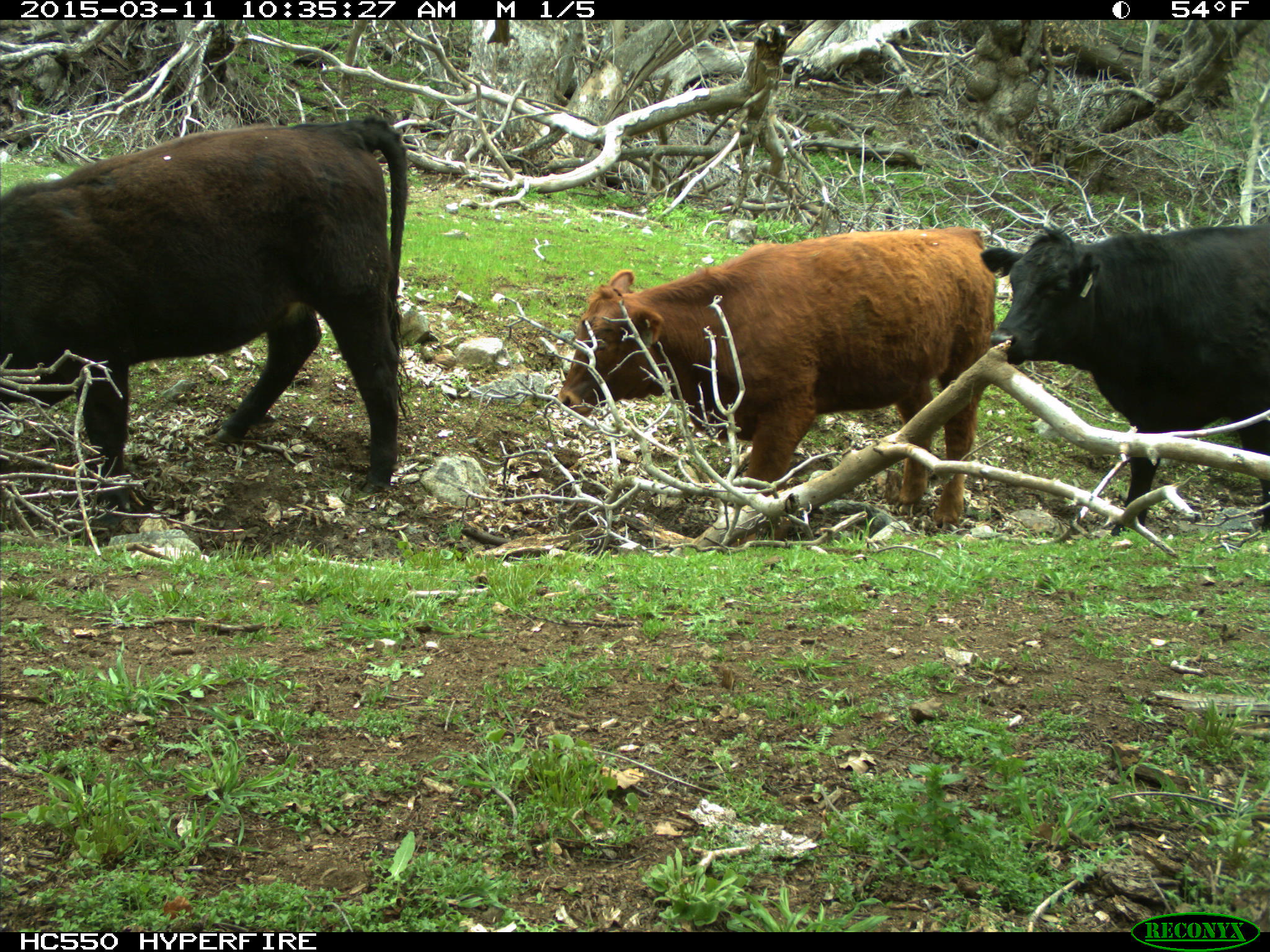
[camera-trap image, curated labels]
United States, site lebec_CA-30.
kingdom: Animalia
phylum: Chordata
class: Mammalia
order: Artiodactyla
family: Bovidae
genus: Bos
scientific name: Bos taurus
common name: domestic cow